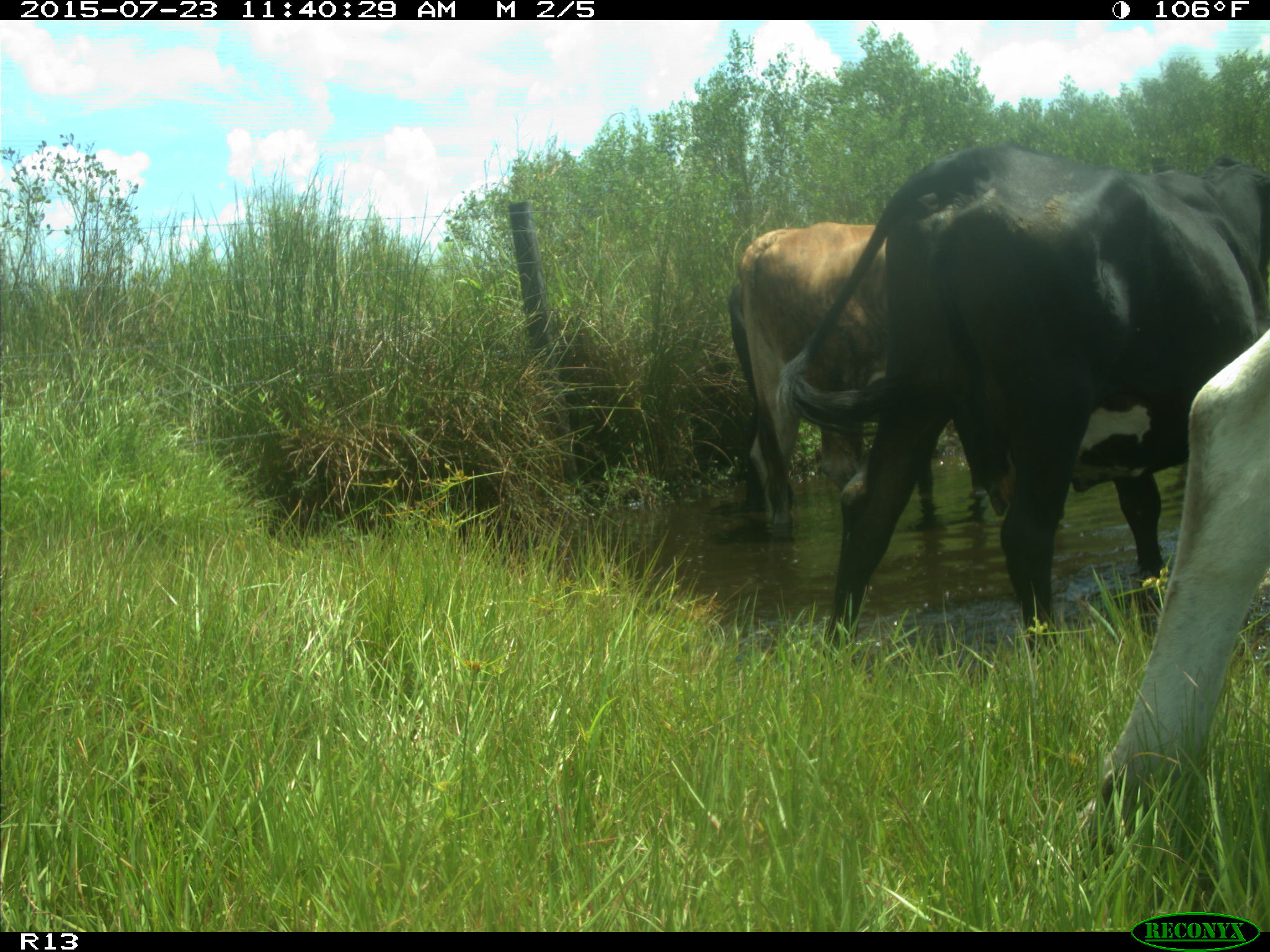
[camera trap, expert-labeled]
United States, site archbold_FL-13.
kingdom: Animalia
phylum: Chordata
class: Mammalia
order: Artiodactyla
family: Bovidae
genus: Bos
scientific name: Bos taurus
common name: domestic cow